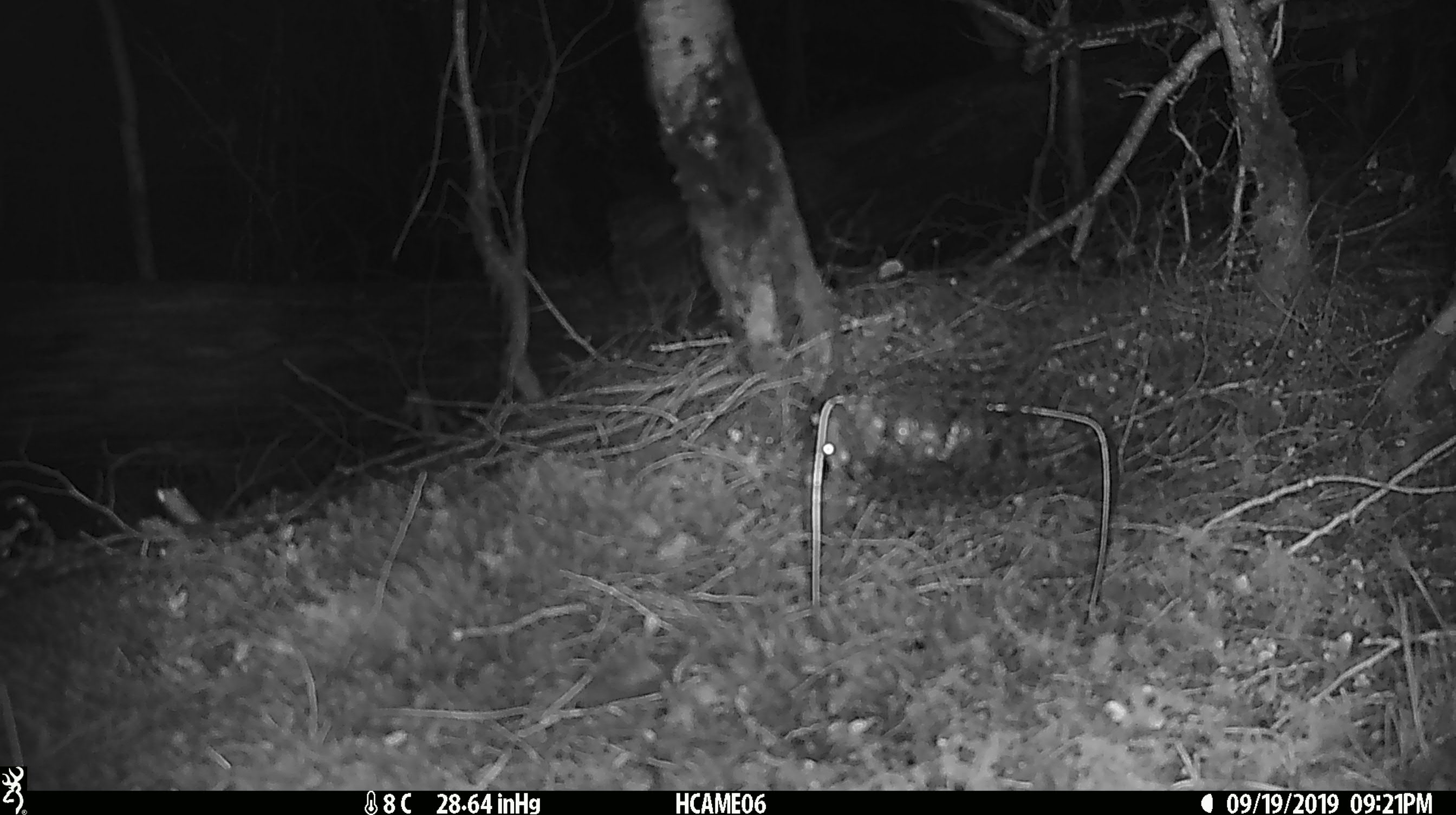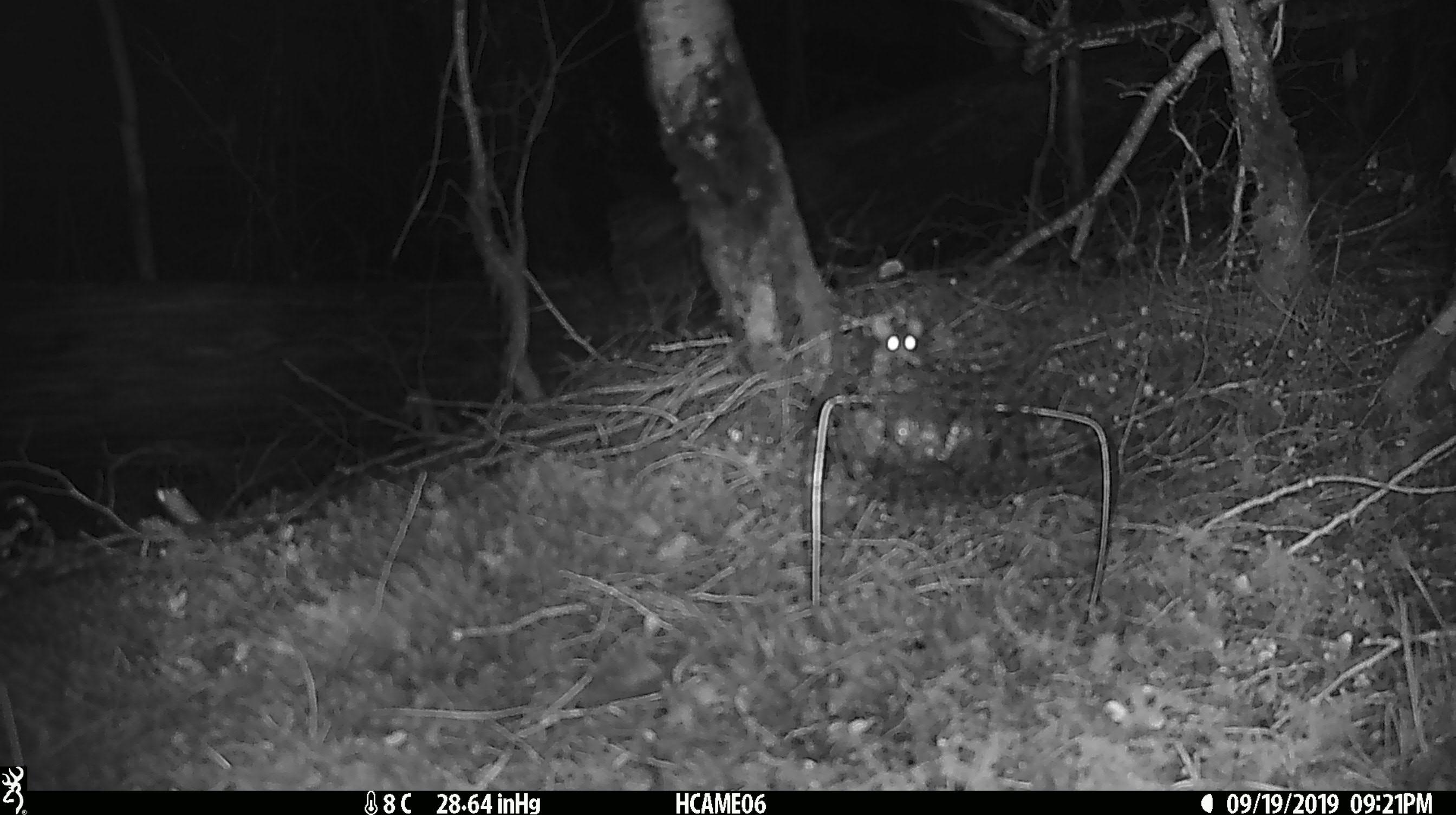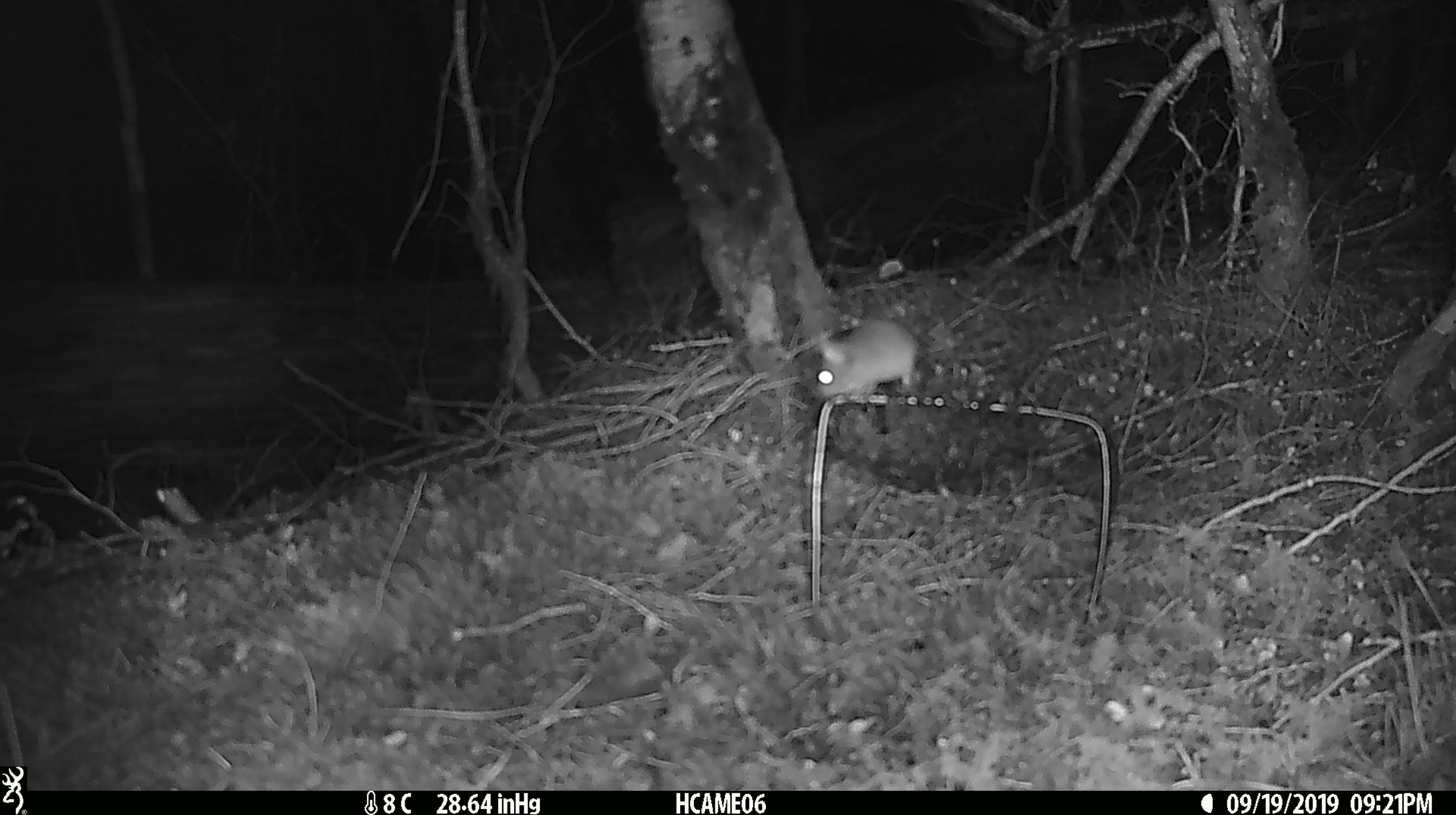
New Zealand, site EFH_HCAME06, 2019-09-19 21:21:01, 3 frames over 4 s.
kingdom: Animalia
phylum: Chordata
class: Mammalia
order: Rodentia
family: Muridae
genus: Mus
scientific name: Mus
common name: mouse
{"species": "mouse (Mus)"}